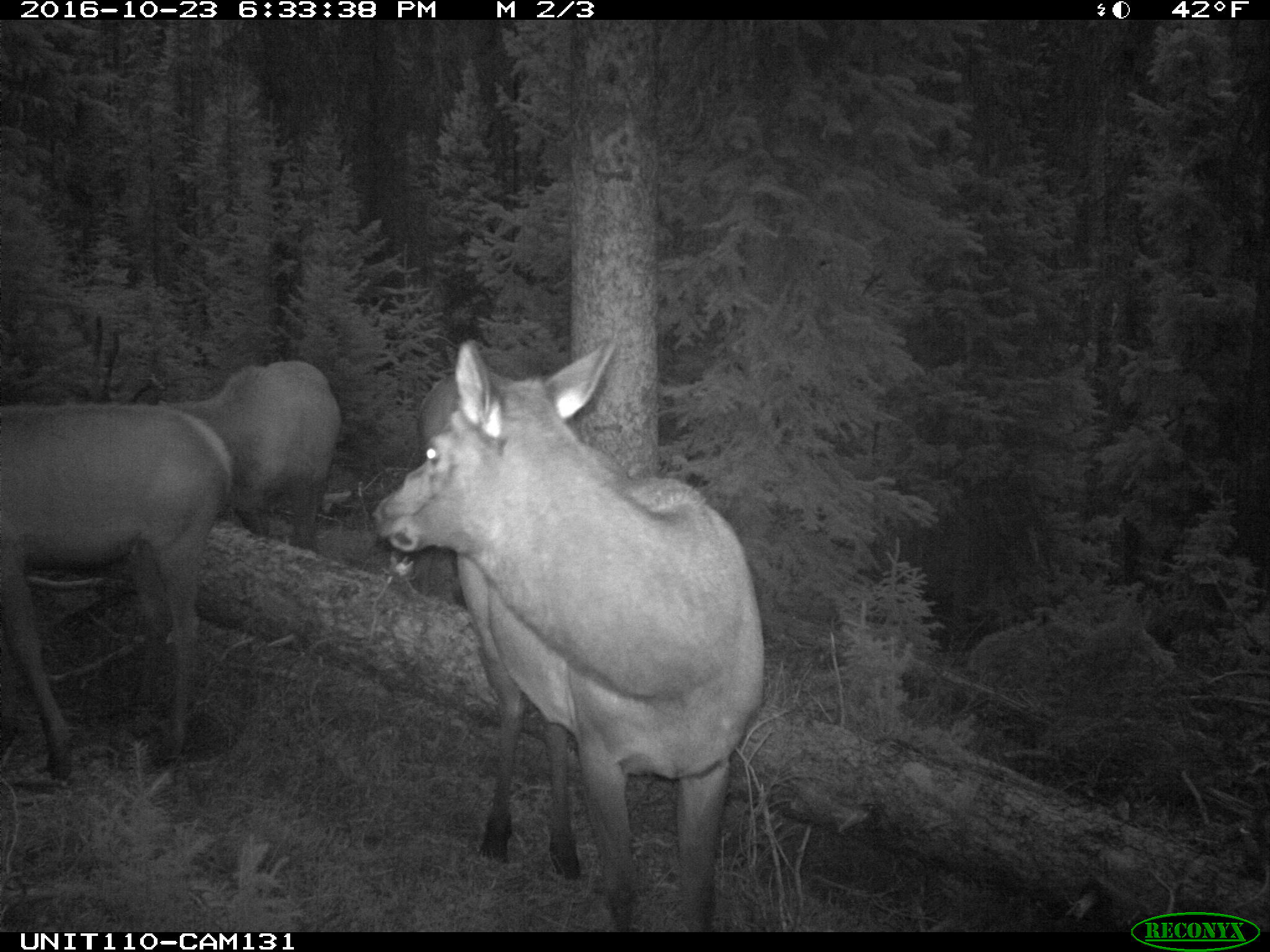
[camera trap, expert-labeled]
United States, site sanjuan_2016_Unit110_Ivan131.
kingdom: Animalia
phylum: Chordata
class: Mammalia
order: Artiodactyla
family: Cervidae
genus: Cervus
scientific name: Cervus elaphus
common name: red deer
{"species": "Cervus elaphus (red deer)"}